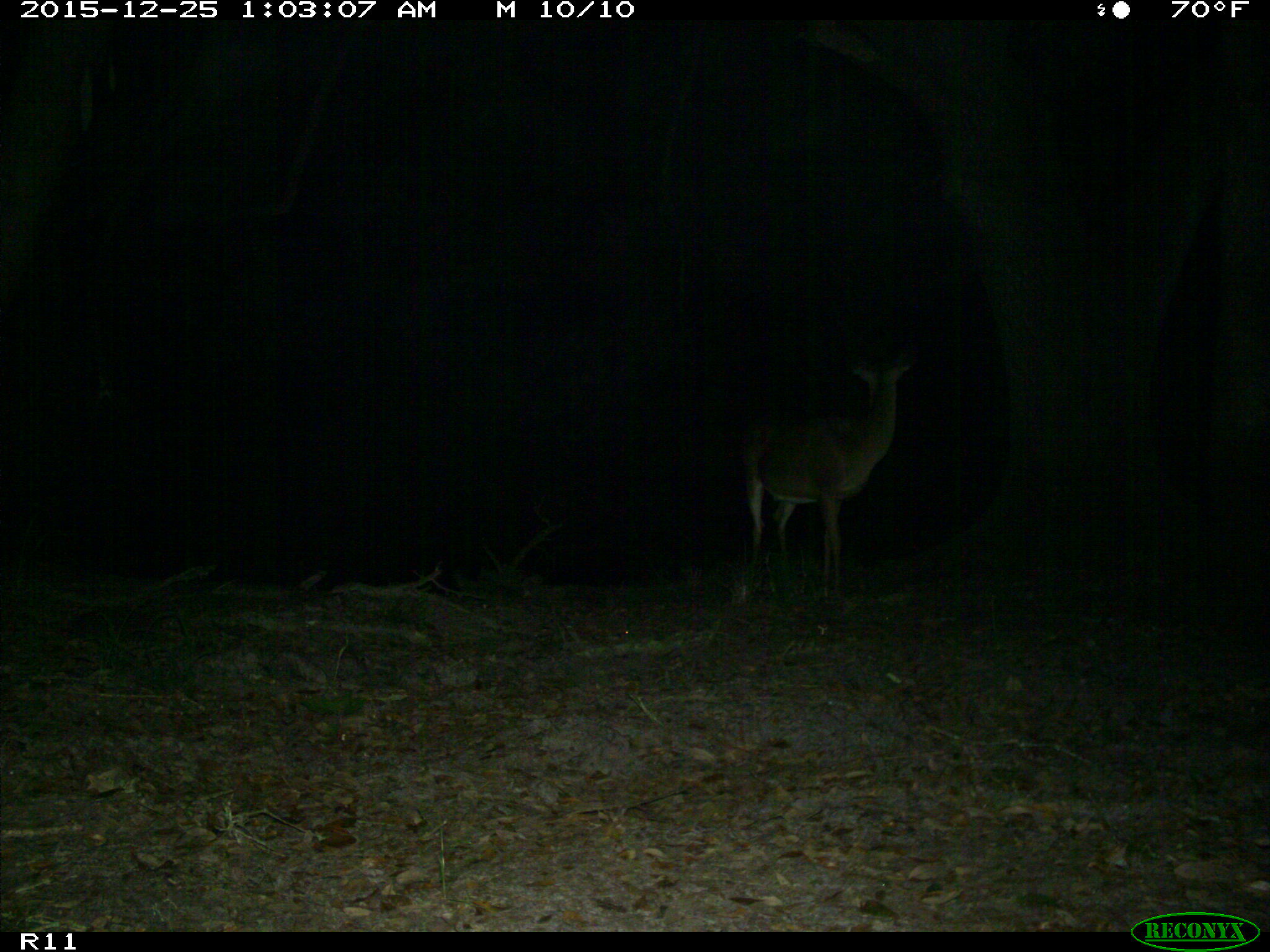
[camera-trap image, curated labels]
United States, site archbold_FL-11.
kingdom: Animalia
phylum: Chordata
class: Mammalia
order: Artiodactyla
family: Cervidae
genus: Odocoileus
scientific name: Odocoileus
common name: deer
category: unidentified deer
Unidentified deer (deer) (Odocoileus).